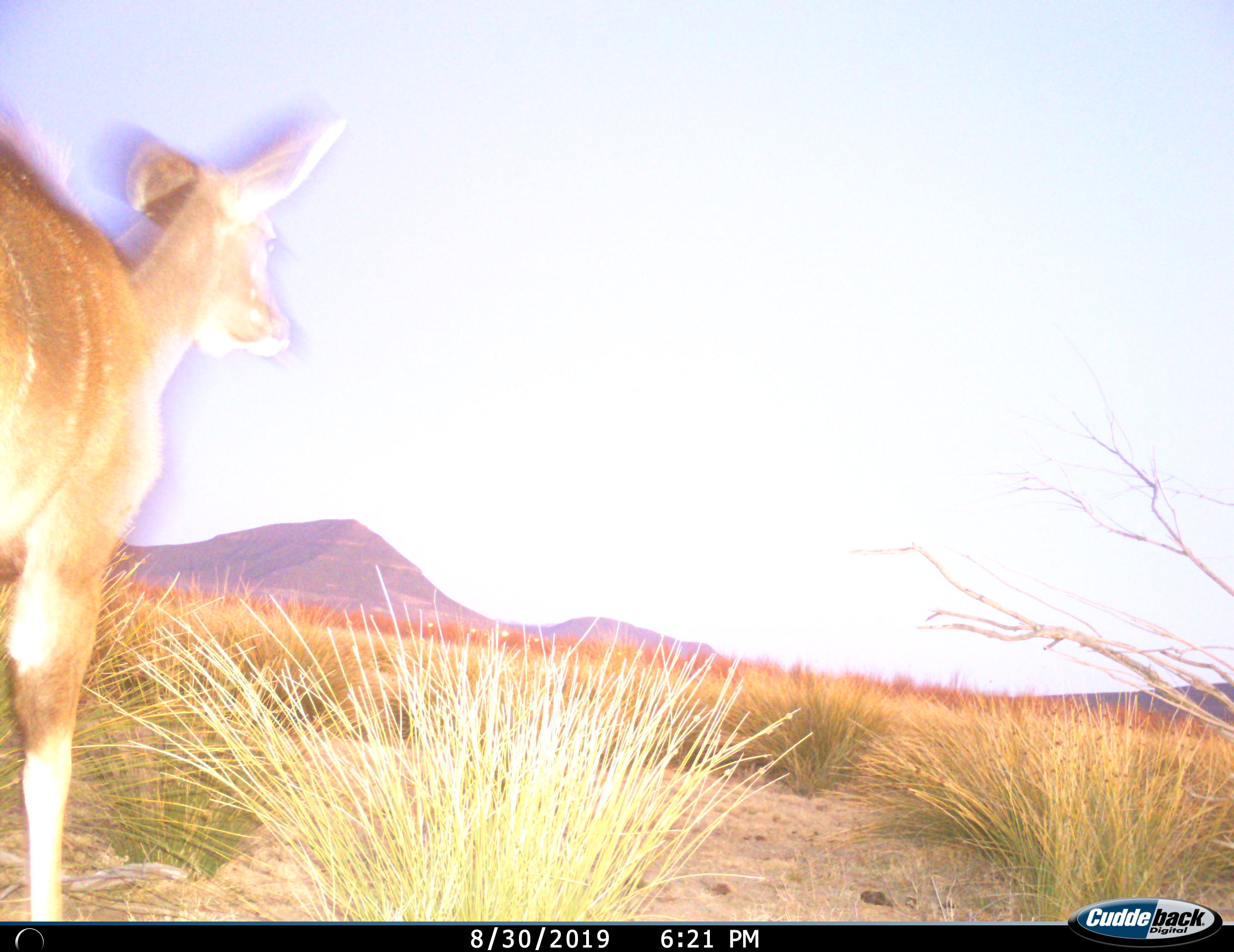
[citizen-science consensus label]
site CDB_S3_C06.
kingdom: Animalia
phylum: Chordata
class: Mammalia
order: Artiodactyla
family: Bovidae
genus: Tragelaphus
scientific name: Tragelaphus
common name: kudu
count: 1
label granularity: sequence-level